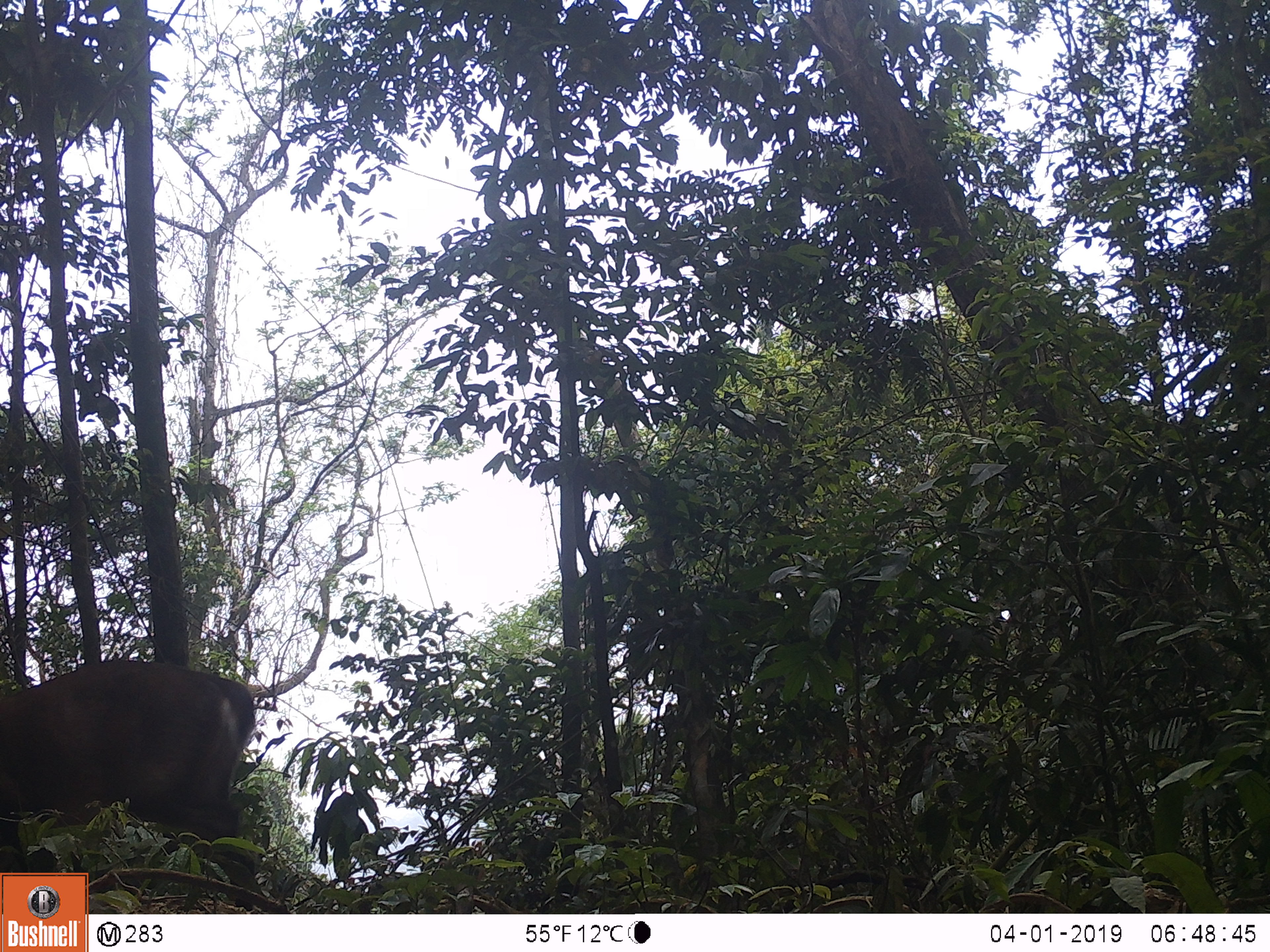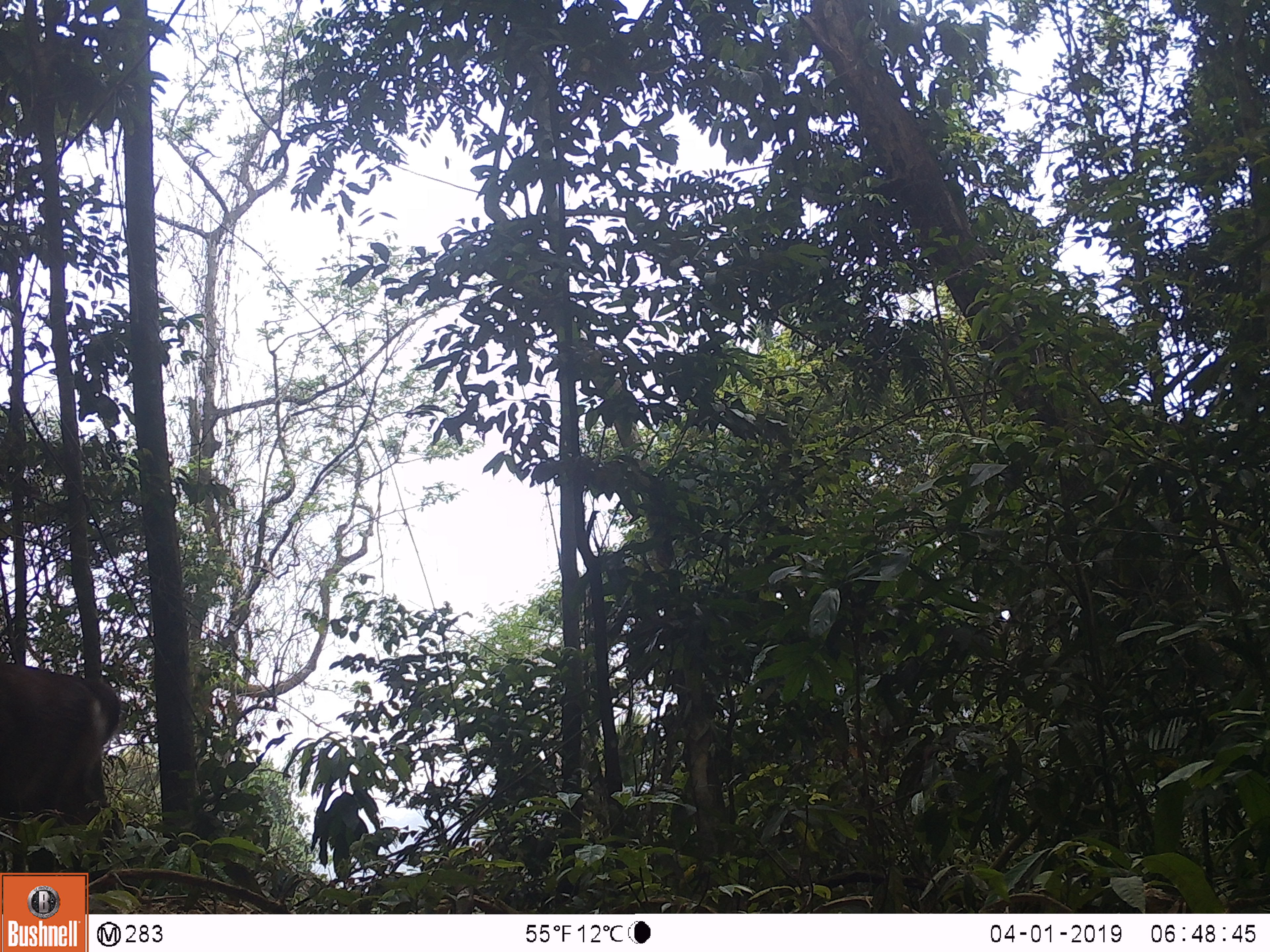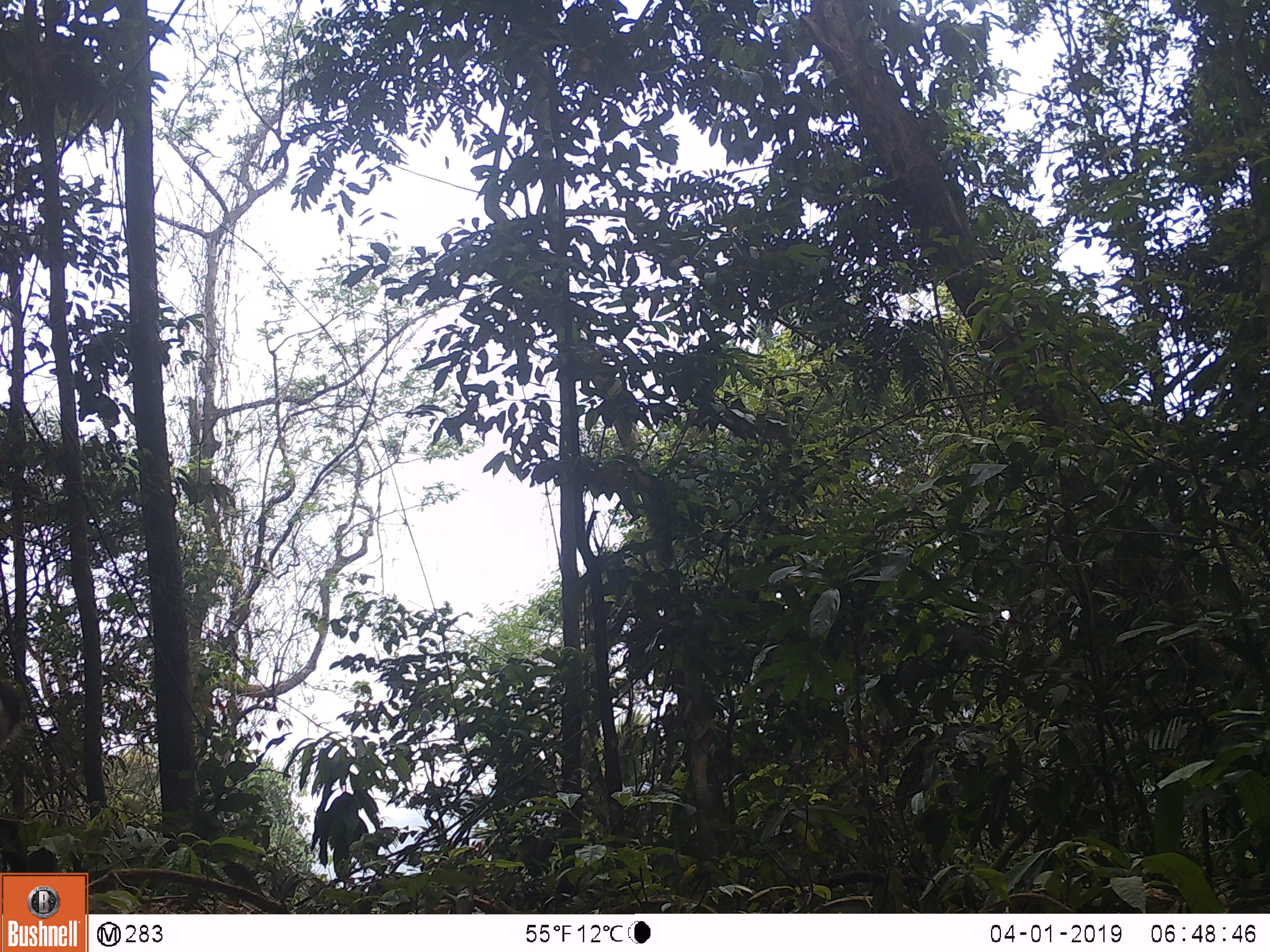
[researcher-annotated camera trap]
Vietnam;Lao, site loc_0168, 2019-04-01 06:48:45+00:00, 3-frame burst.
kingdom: Animalia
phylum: Chordata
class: Mammalia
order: Artiodactyla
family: Cervidae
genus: Muntiacus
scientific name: Muntiacus vuquangensis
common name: large-antlered muntjac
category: large antlered muntjac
Large antlered muntjac (large-antlered muntjac) (Muntiacus vuquangensis). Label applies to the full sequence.